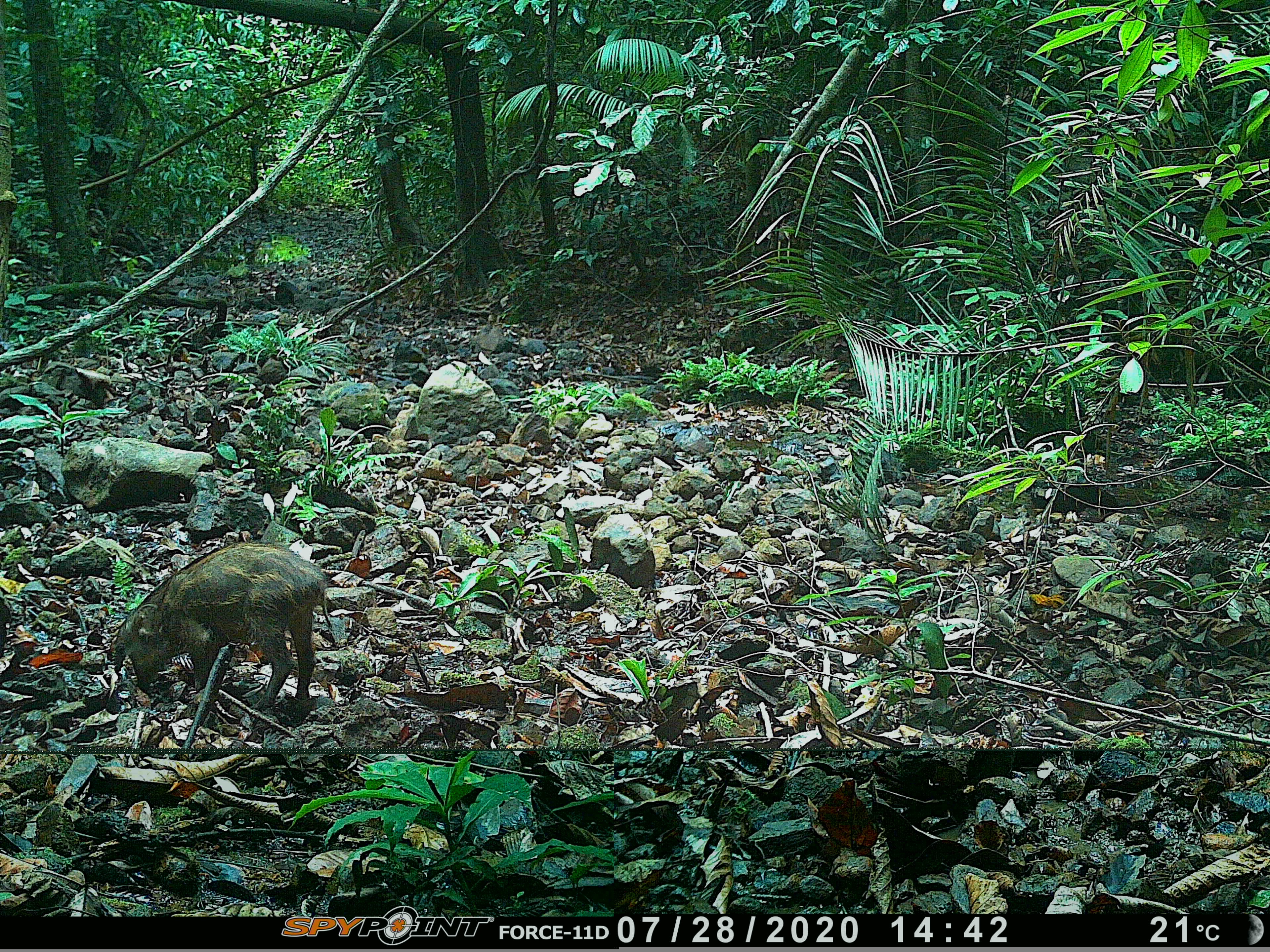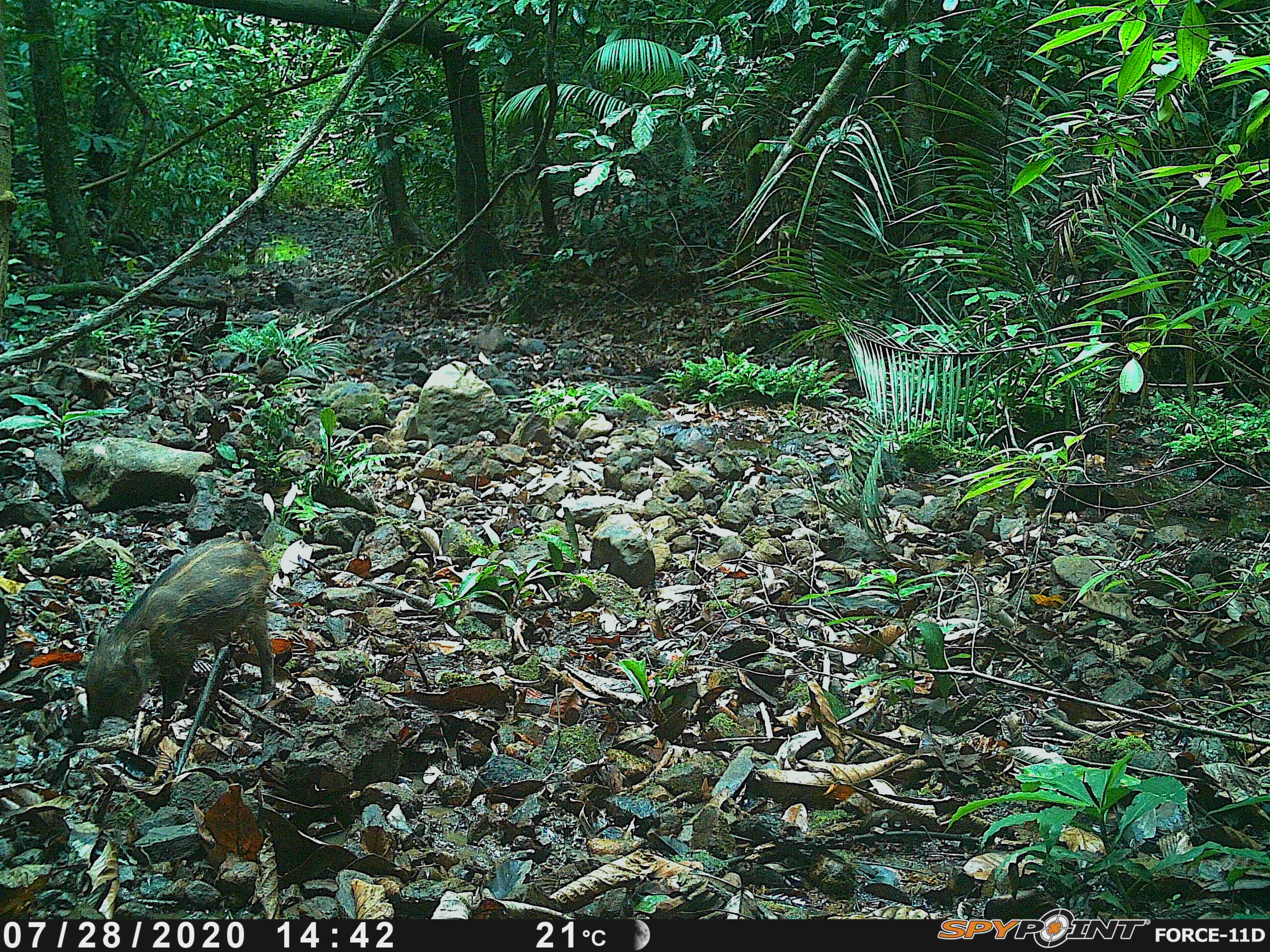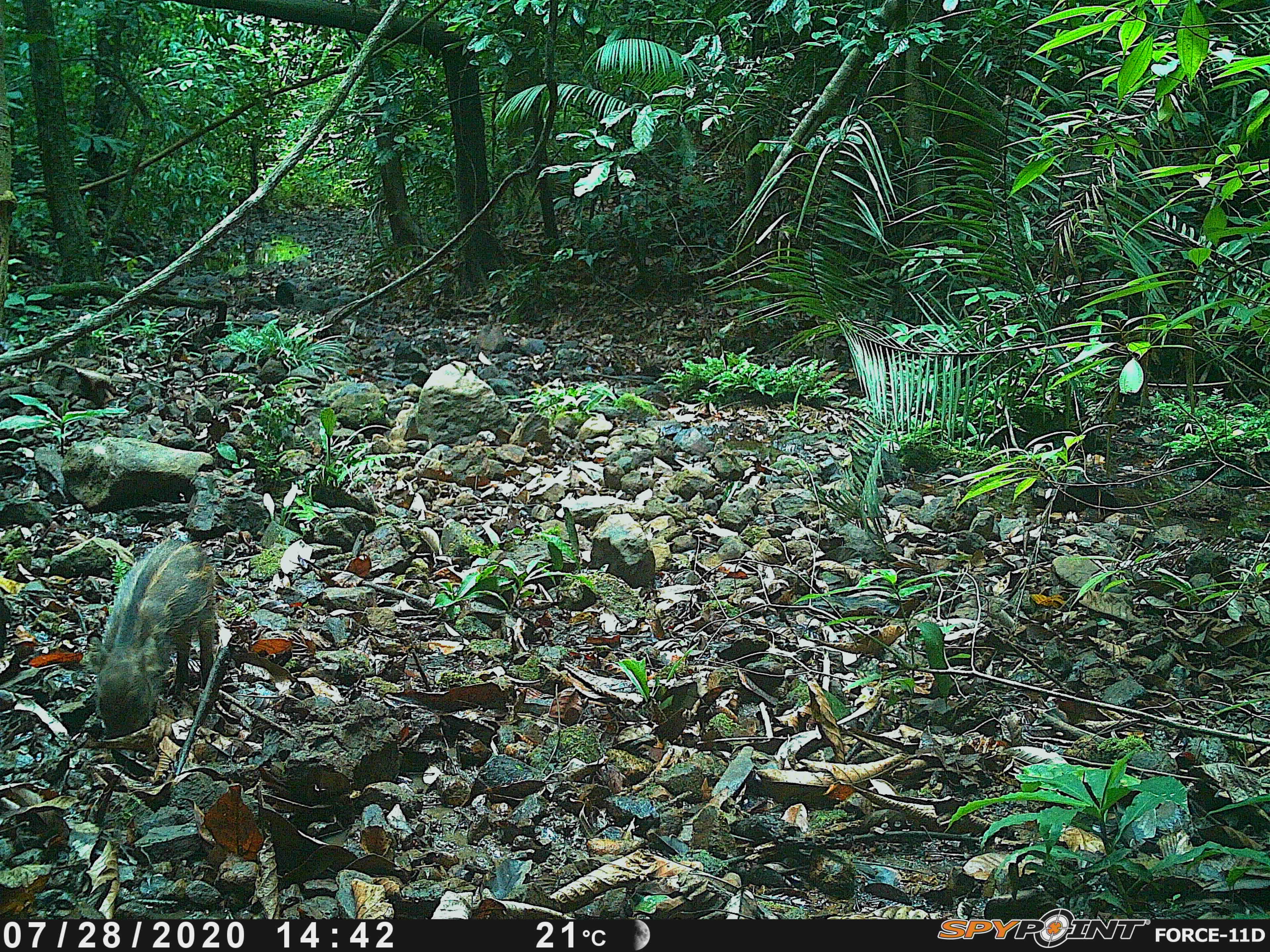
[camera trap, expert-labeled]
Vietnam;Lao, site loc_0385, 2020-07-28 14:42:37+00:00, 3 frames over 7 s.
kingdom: Animalia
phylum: Chordata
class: Mammalia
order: Artiodactyla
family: Suidae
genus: Sus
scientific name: Sus scrofa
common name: eurasian wild pig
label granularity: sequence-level